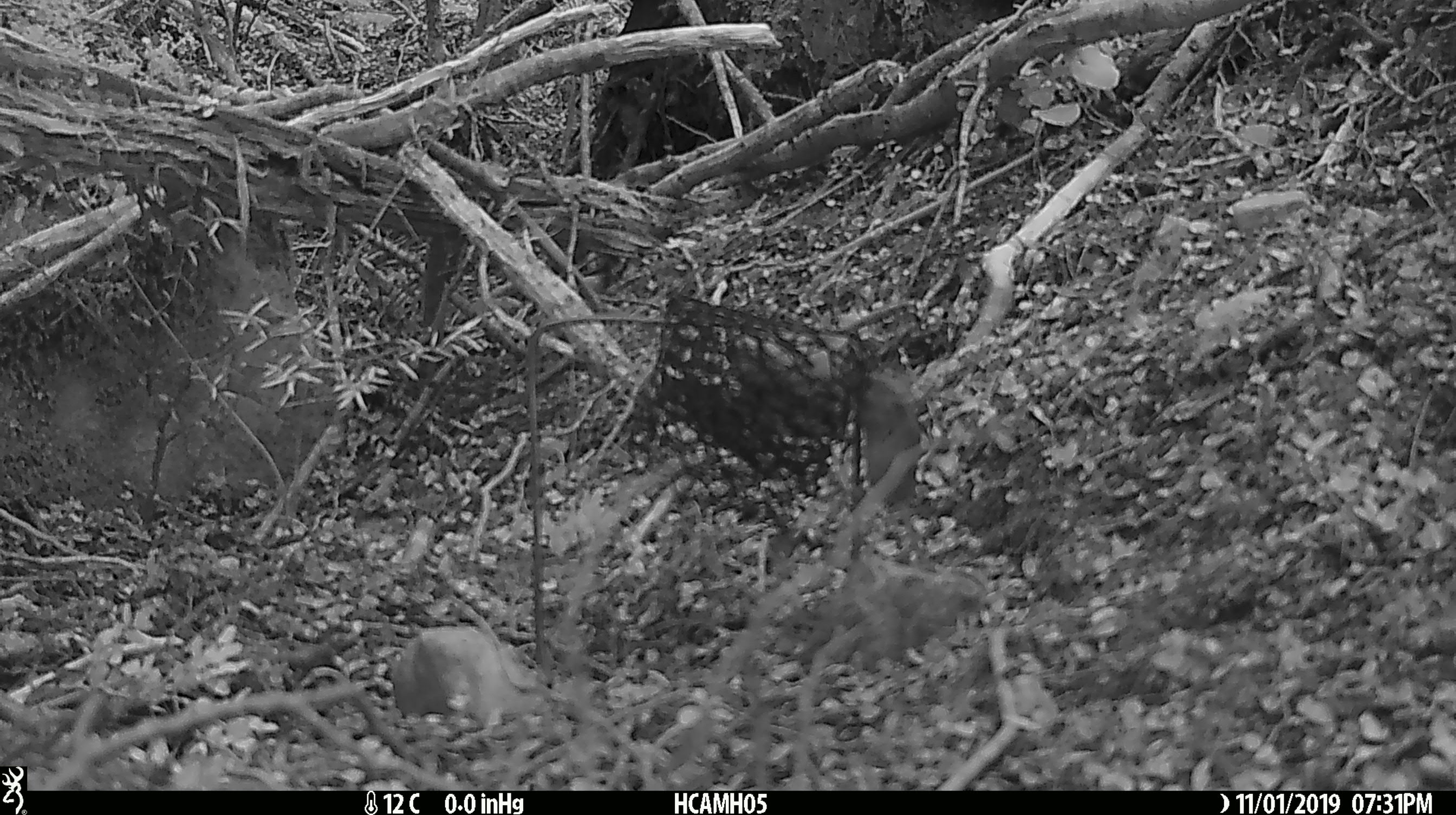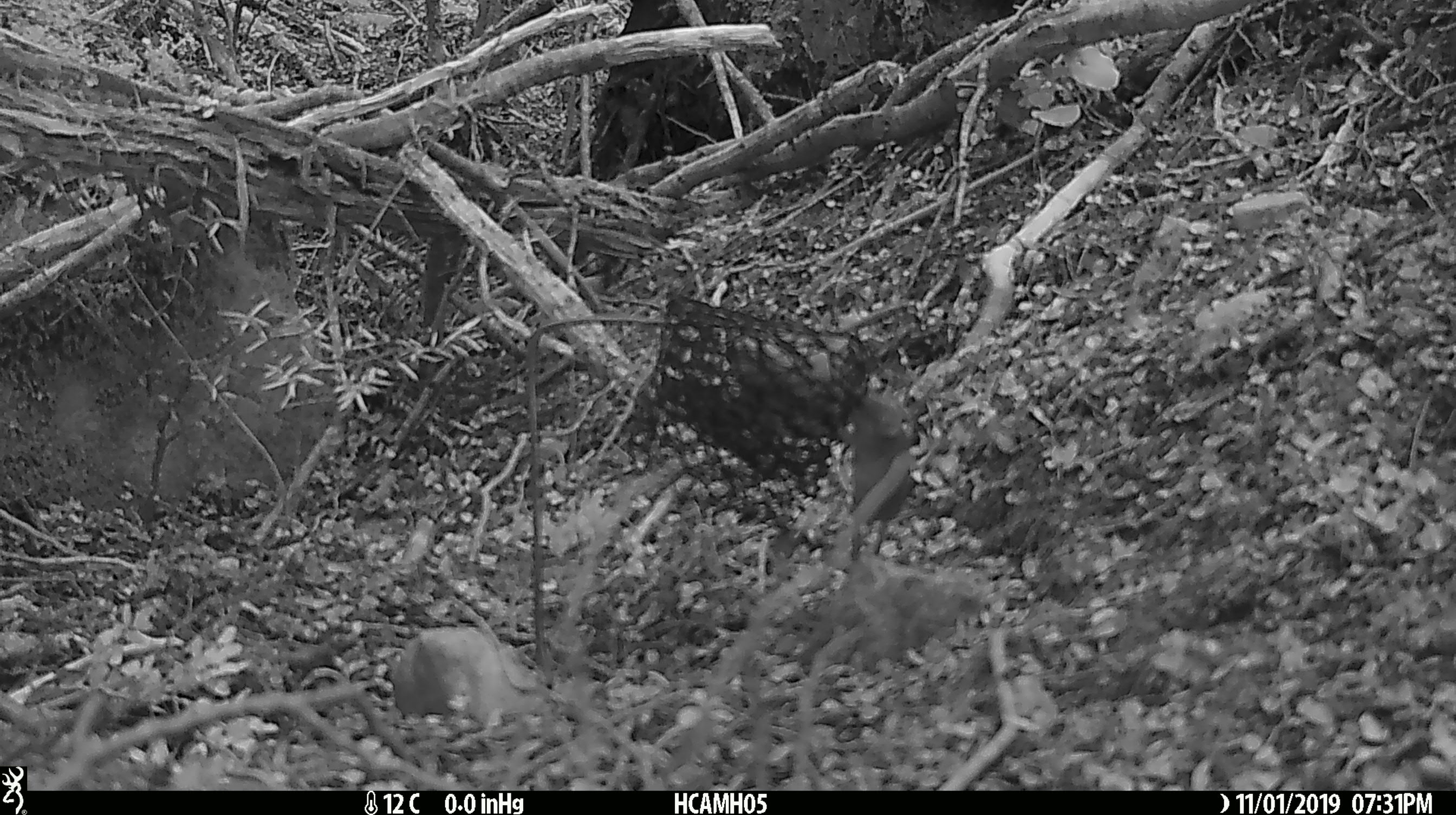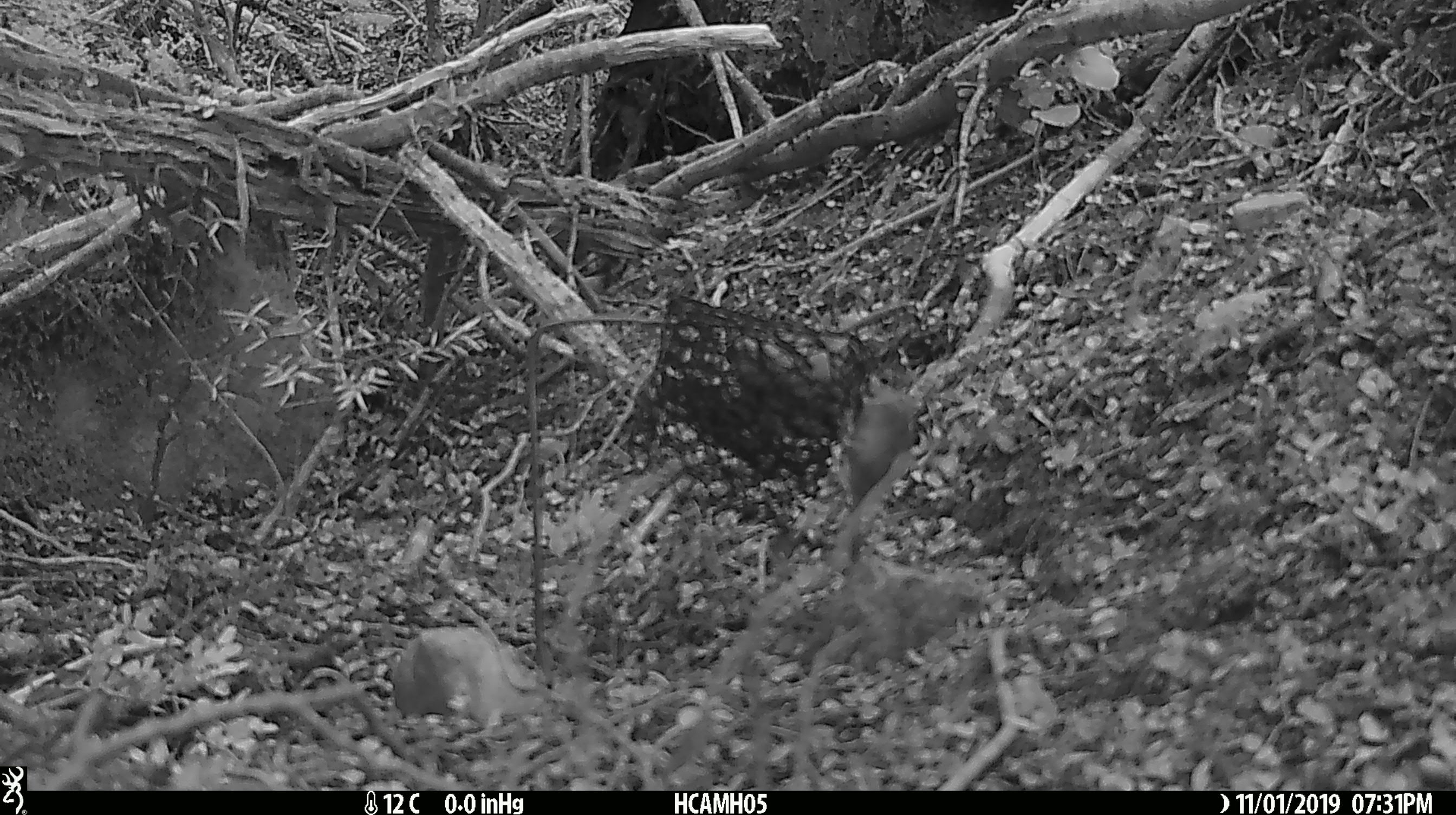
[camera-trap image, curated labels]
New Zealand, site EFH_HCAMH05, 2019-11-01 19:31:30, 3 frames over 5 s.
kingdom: Animalia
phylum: Chordata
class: Mammalia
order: Rodentia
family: Muridae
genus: Mus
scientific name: Mus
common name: mouse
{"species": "mouse (Mus)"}